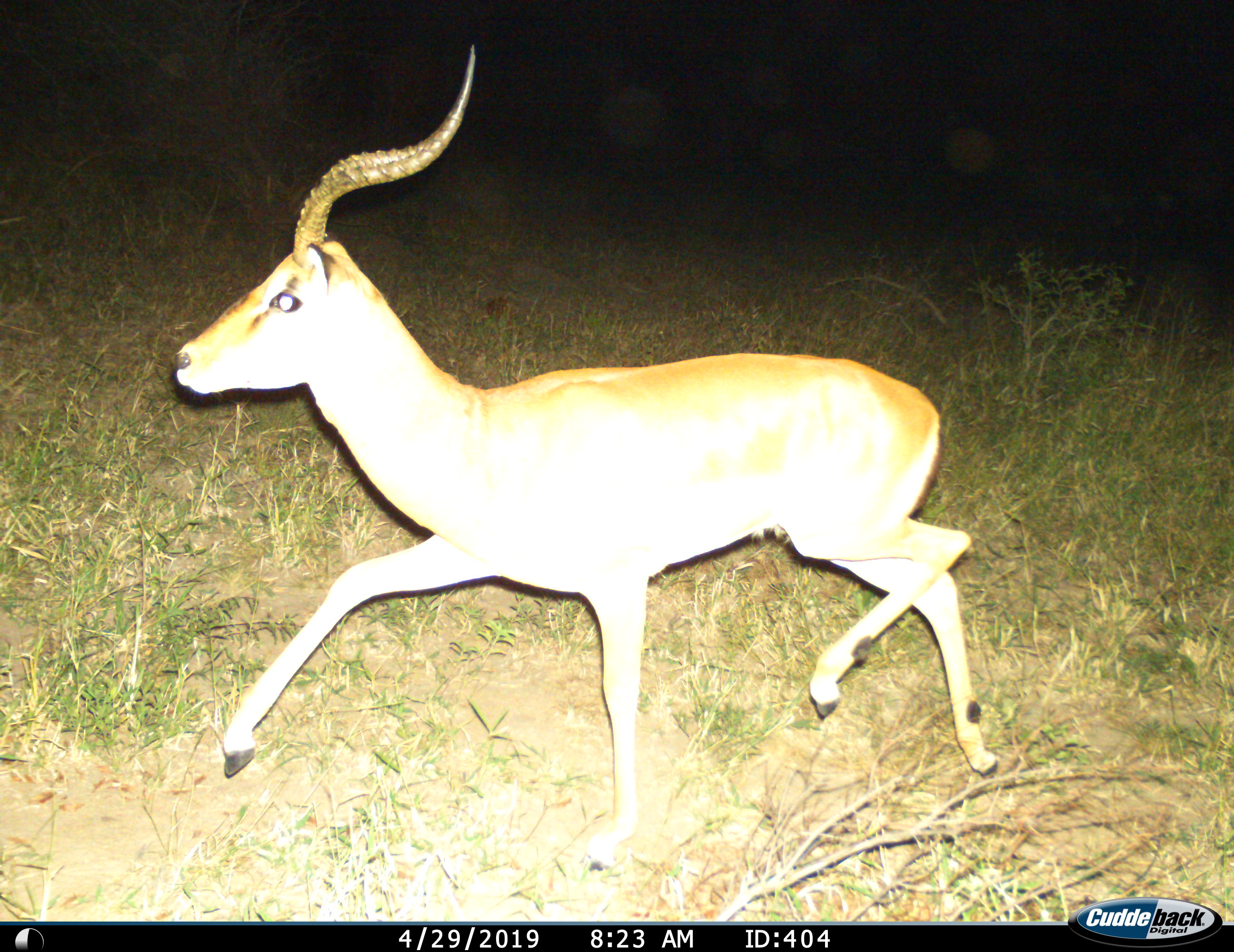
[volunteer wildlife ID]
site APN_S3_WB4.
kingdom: Animalia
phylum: Chordata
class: Mammalia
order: Artiodactyla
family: Bovidae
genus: Aepyceros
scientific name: Aepyceros melampus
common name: impala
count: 1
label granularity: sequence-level